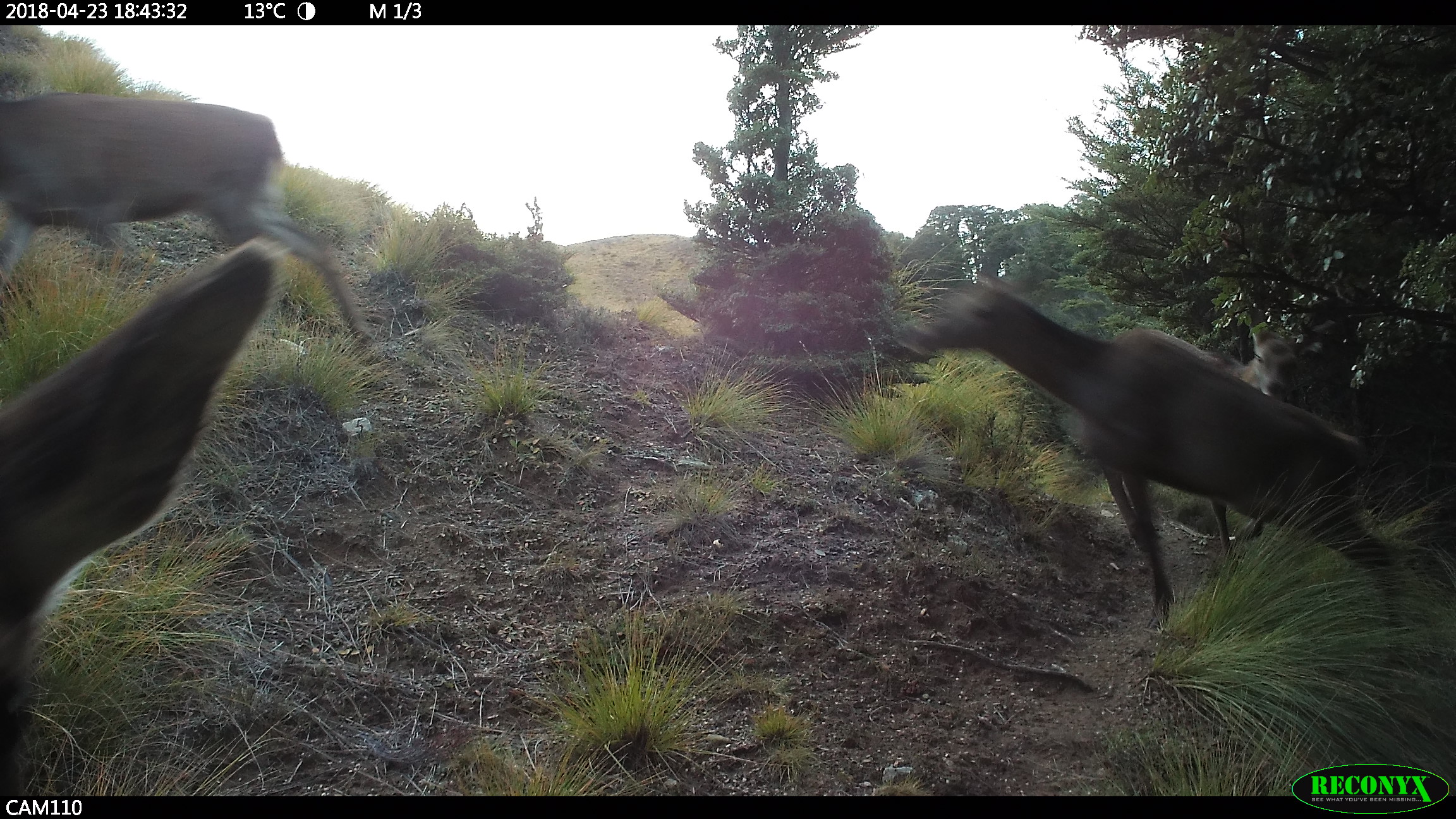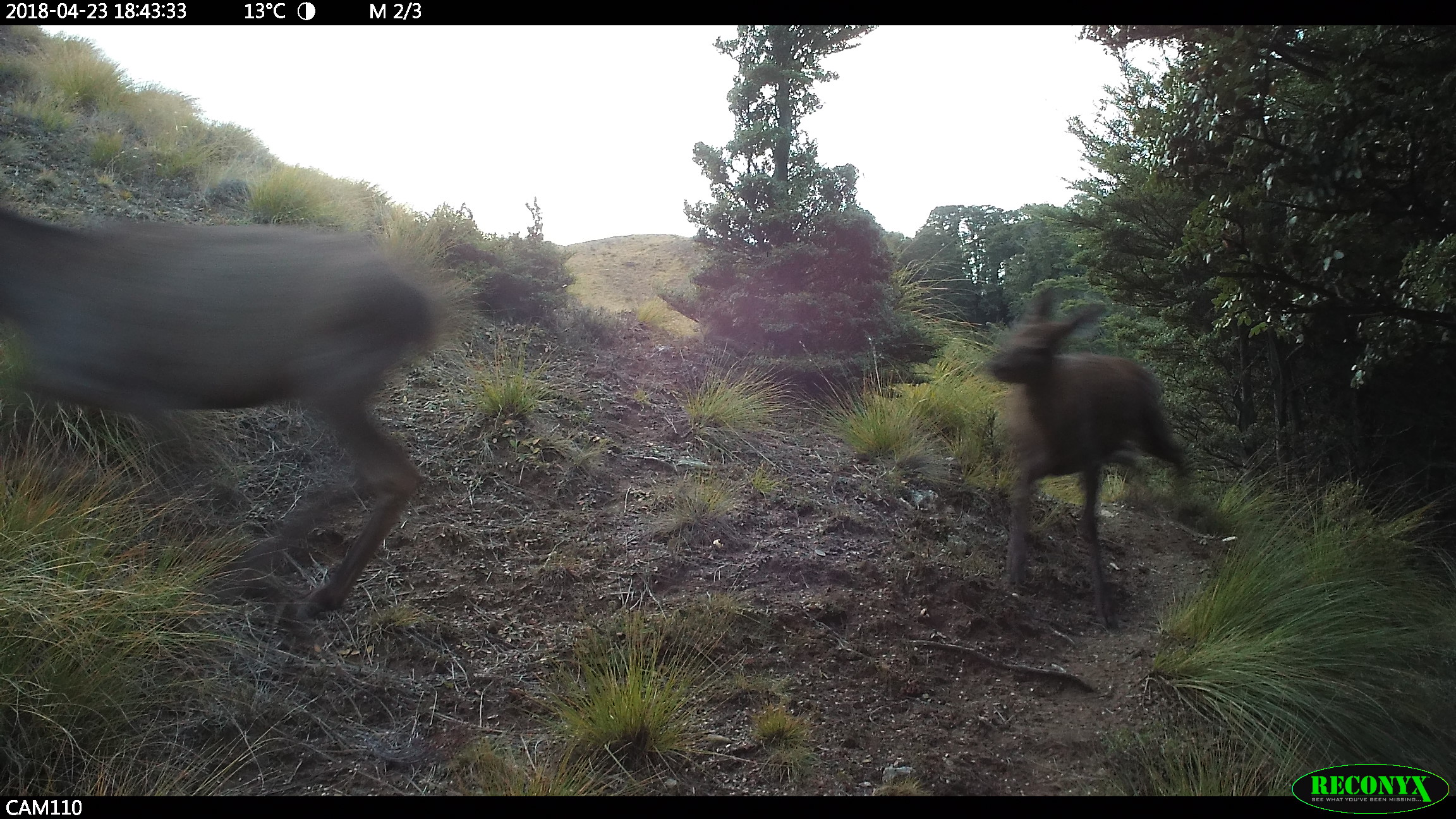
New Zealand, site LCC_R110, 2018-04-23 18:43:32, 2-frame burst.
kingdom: Animalia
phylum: Chordata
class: Mammalia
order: Artiodactyla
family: Cervidae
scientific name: Cervidae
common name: deer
Deer (Cervidae).